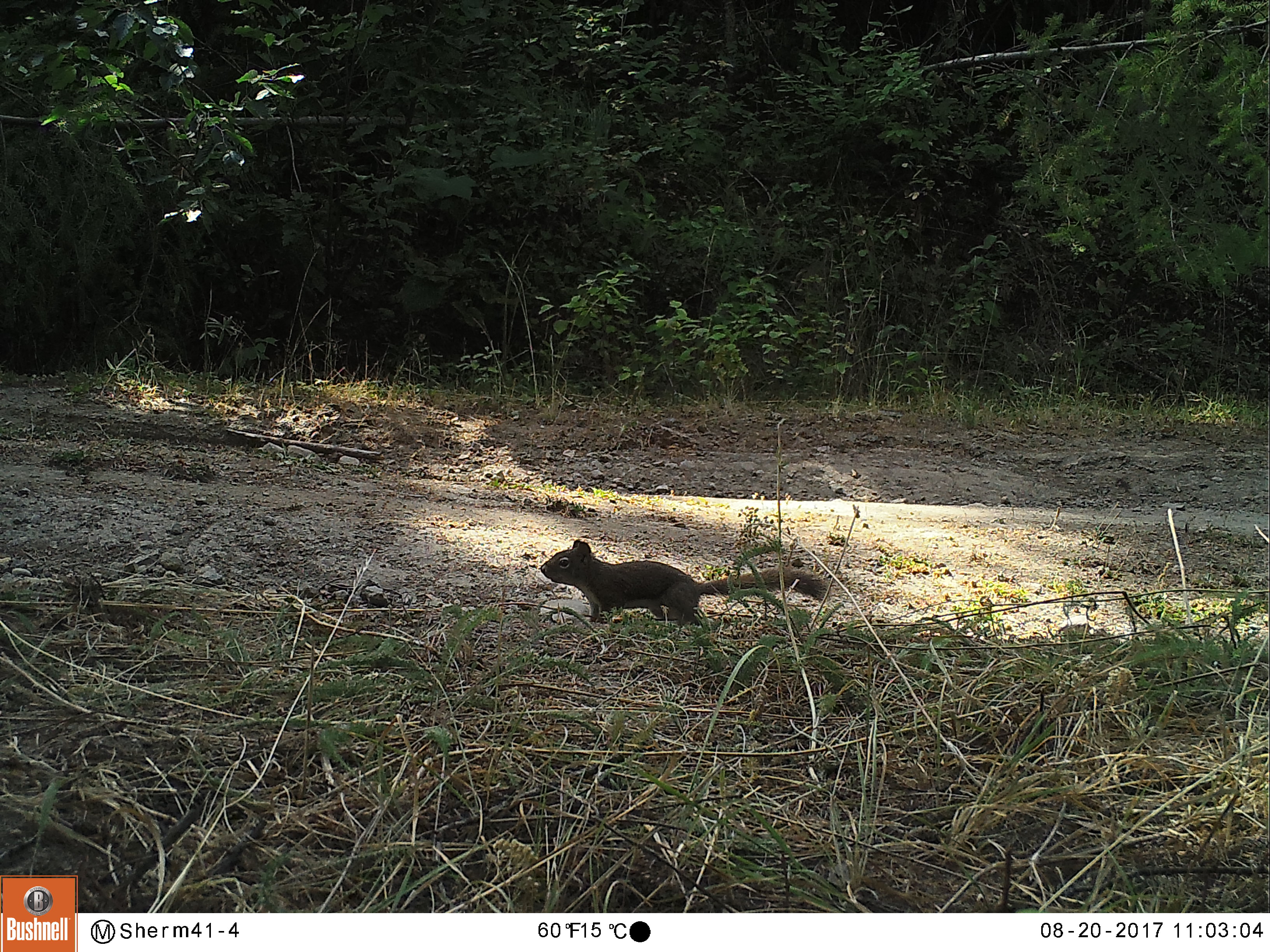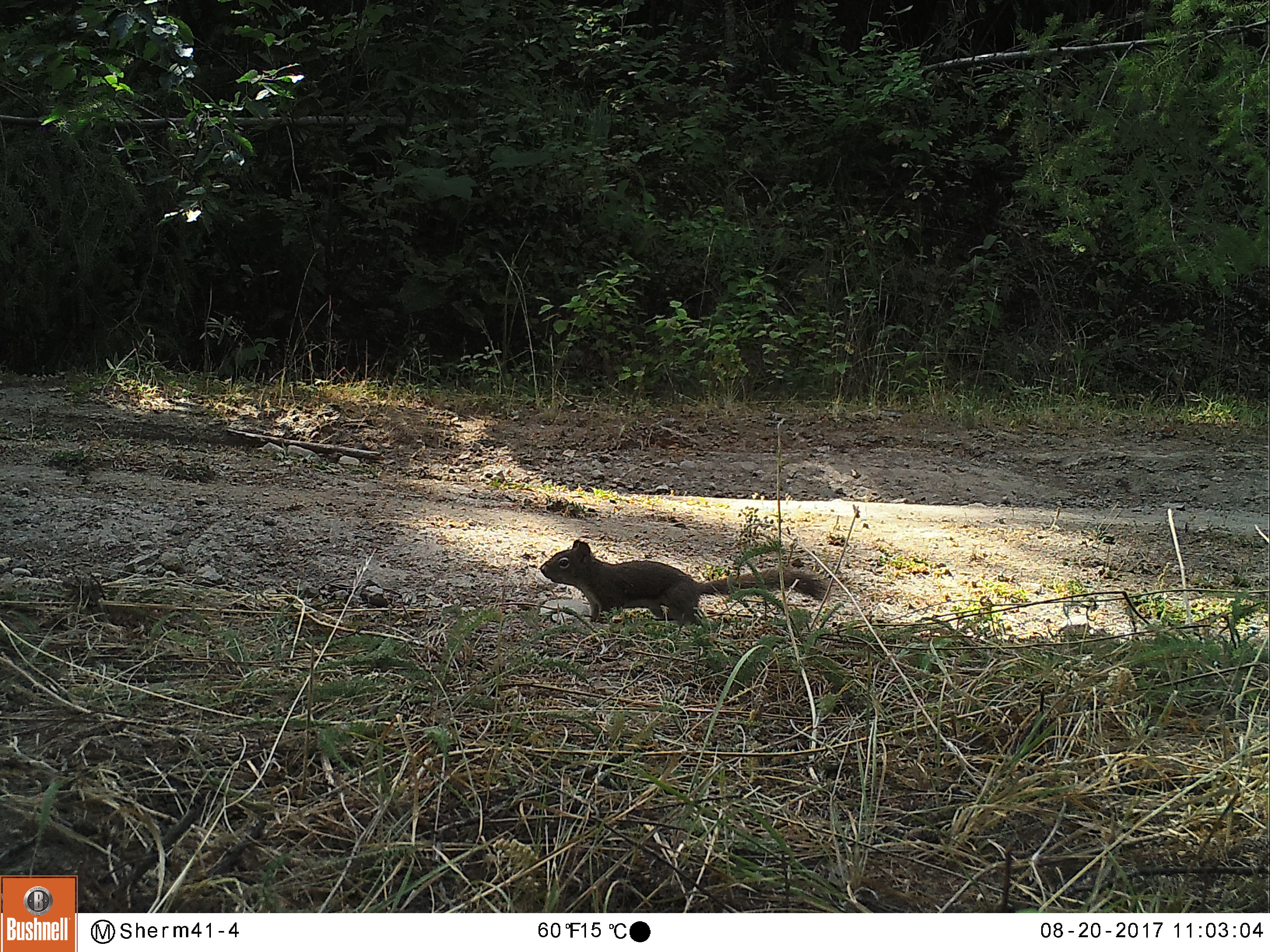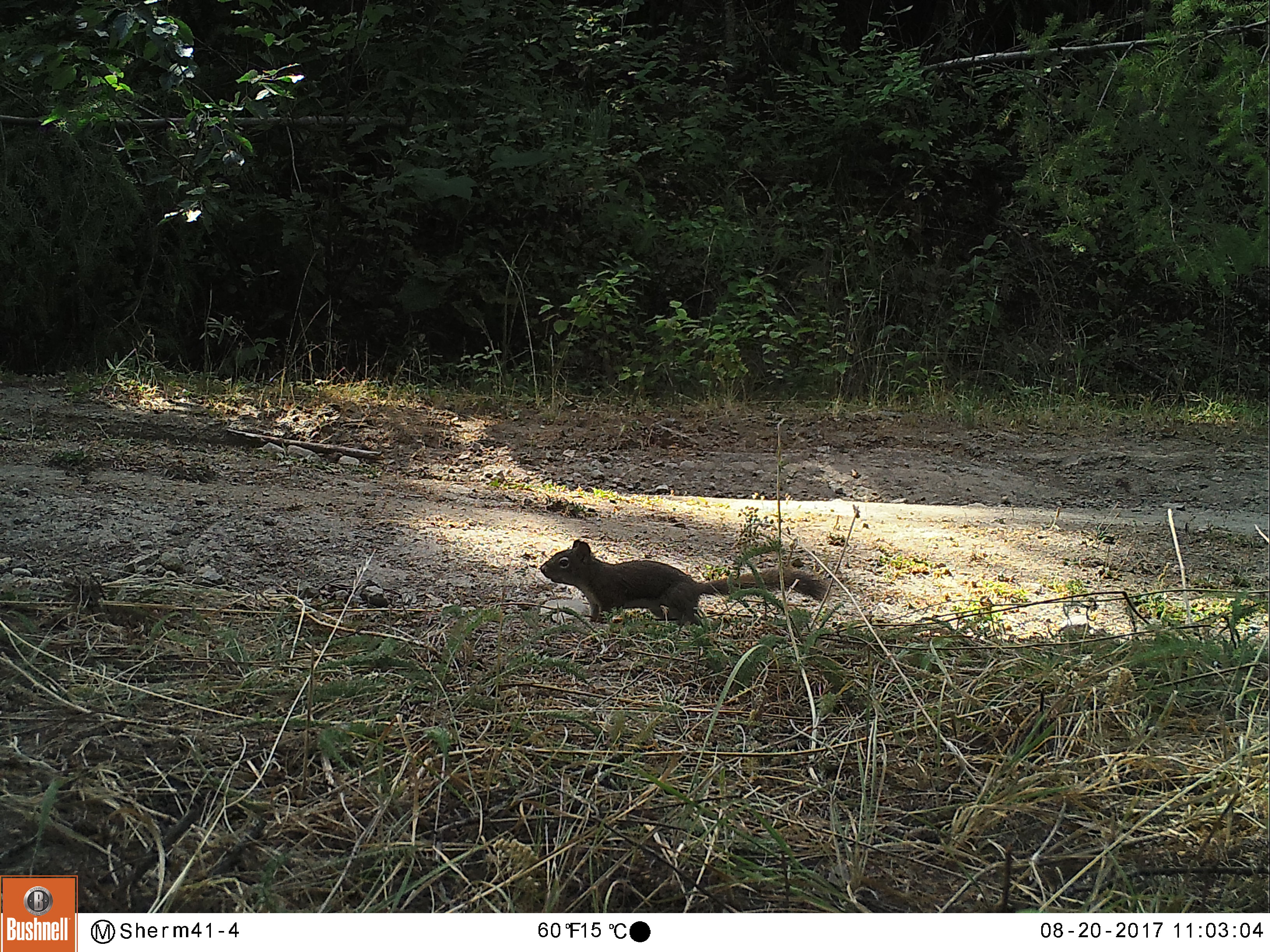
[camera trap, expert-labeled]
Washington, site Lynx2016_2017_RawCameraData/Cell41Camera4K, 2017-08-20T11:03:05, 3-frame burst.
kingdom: Animalia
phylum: Chordata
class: Mammalia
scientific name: Mammalia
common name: small mammal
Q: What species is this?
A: Small mammal (Mammalia).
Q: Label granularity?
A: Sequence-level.